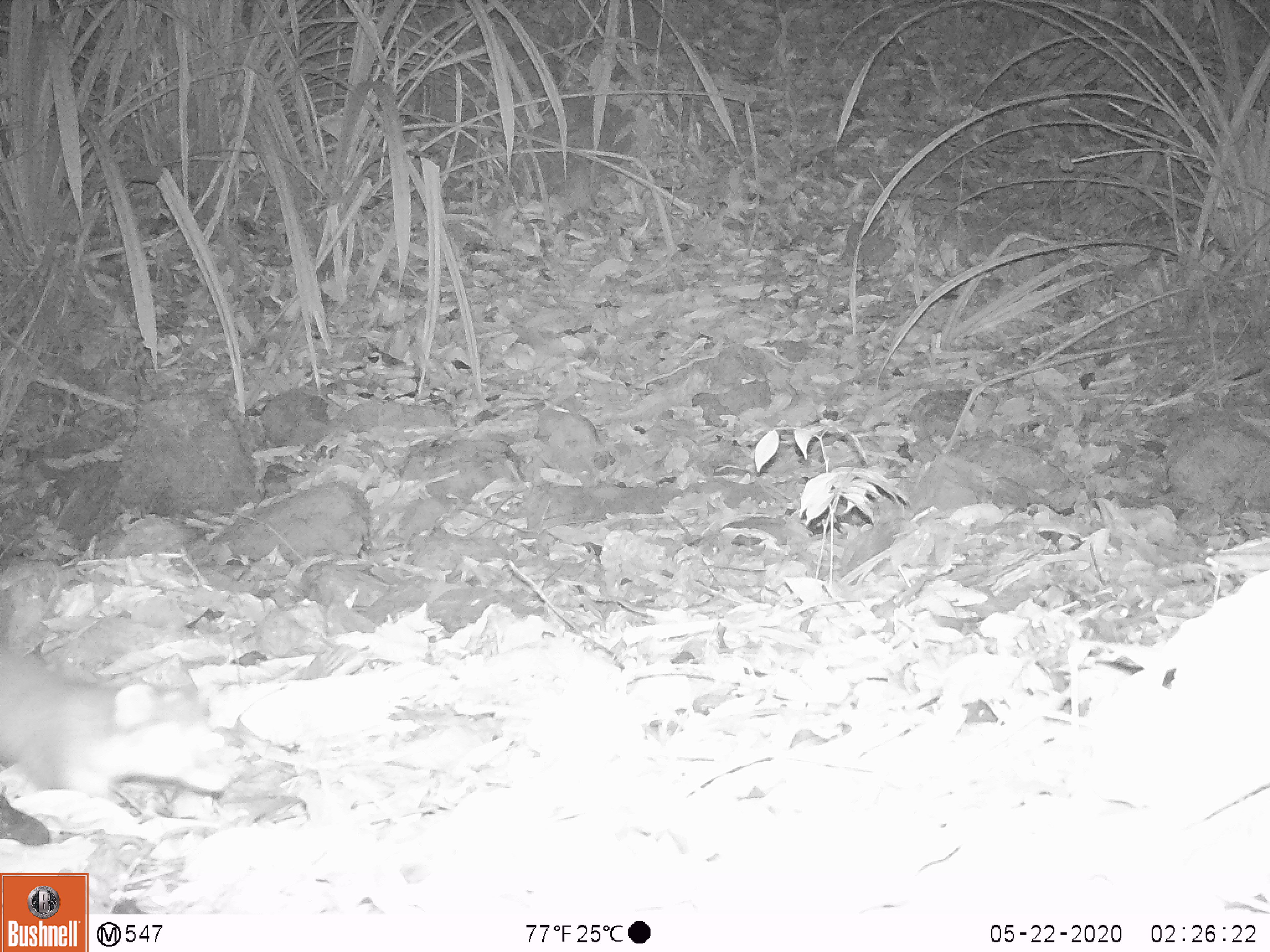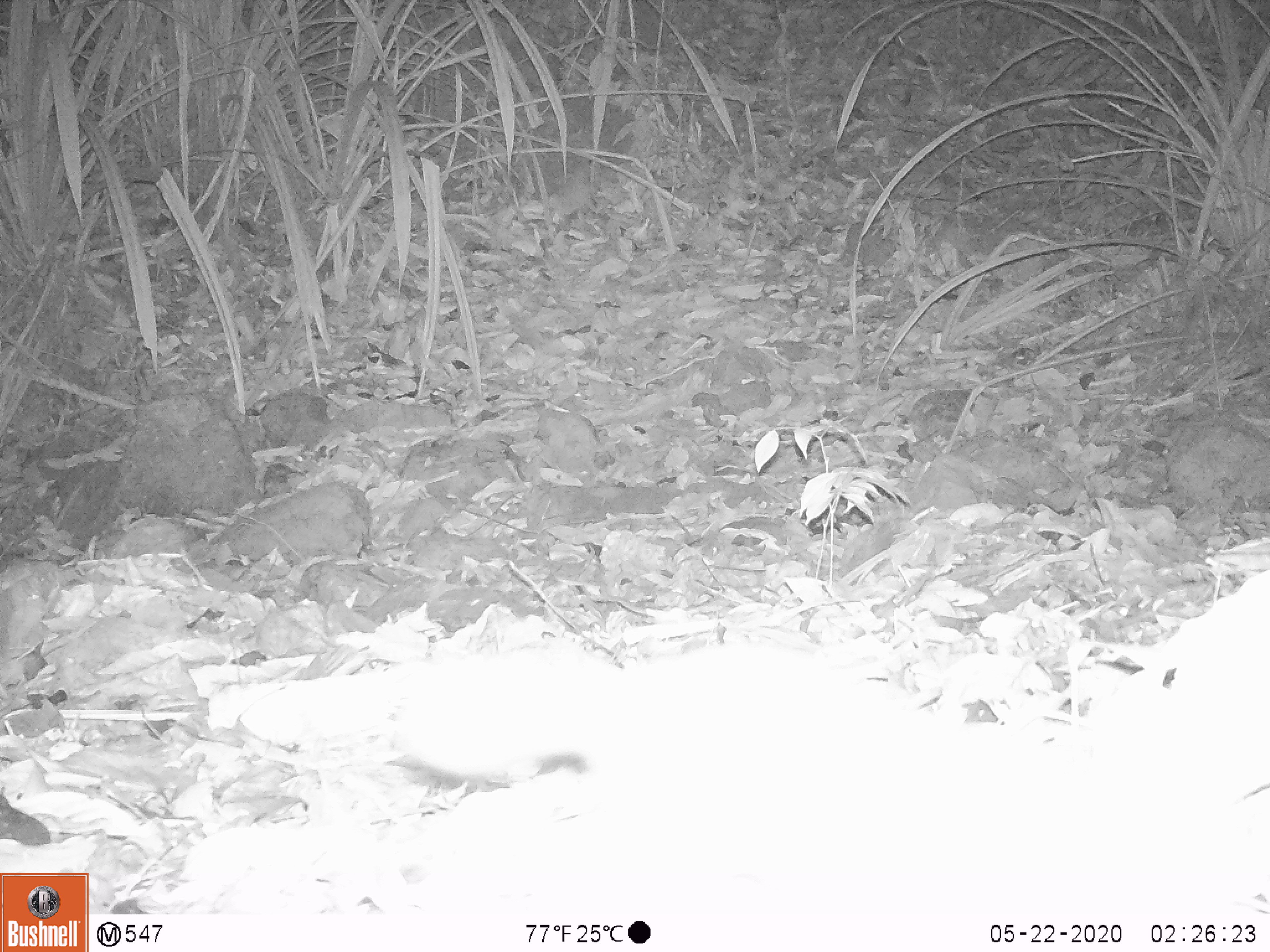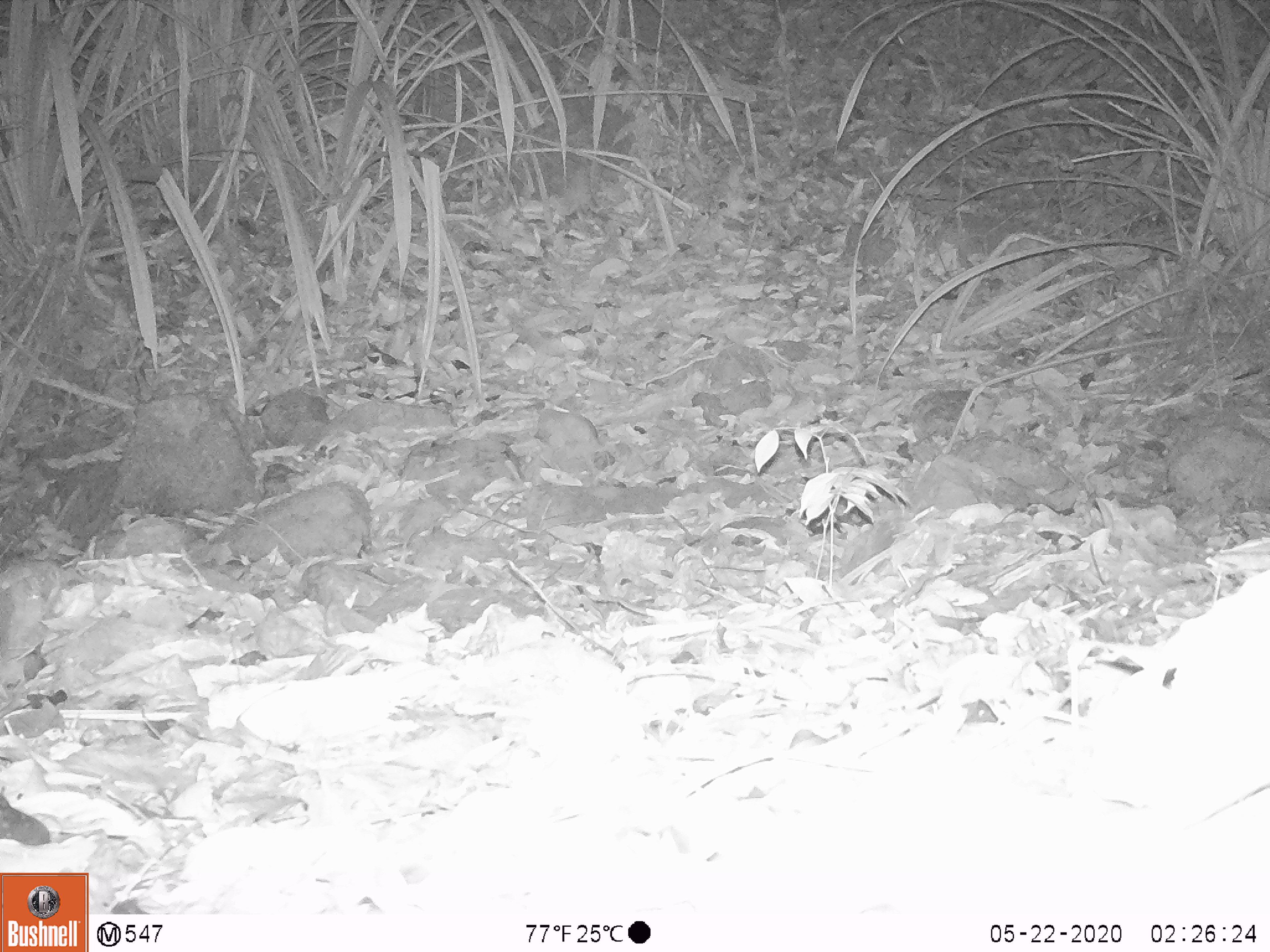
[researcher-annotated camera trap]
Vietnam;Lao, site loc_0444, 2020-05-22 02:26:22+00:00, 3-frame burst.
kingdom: Animalia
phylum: Chordata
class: Mammalia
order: Carnivora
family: Mustelidae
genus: Melogale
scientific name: Melogale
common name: ferret badger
Ferret badger (Melogale). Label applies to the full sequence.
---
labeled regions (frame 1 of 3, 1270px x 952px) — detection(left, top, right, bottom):
ferret badger: detection(0, 646, 242, 802)